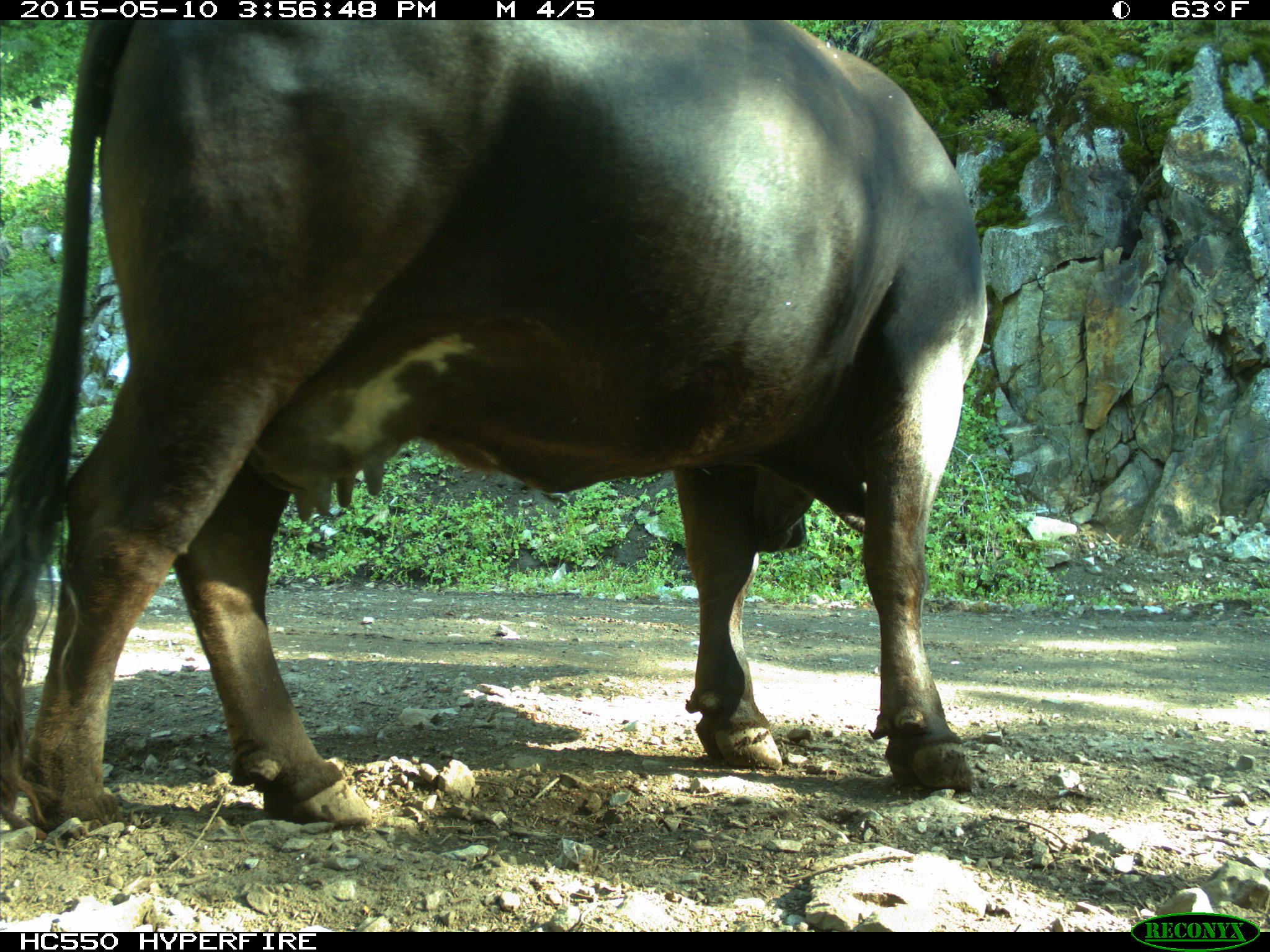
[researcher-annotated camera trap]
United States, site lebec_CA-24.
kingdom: Animalia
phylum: Chordata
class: Mammalia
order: Artiodactyla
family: Bovidae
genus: Bos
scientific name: Bos taurus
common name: domestic cow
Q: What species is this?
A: Bos taurus (domestic cow).